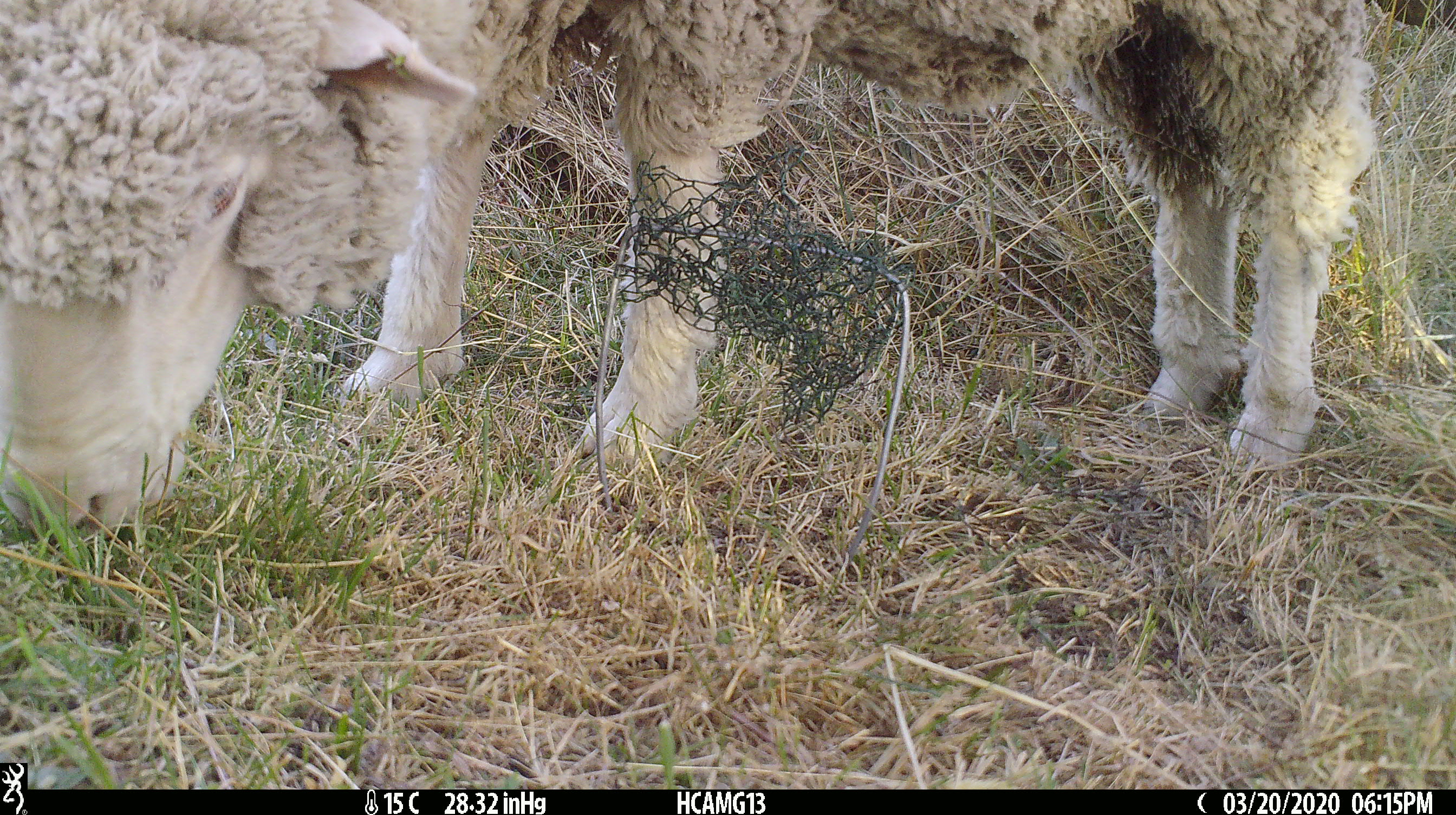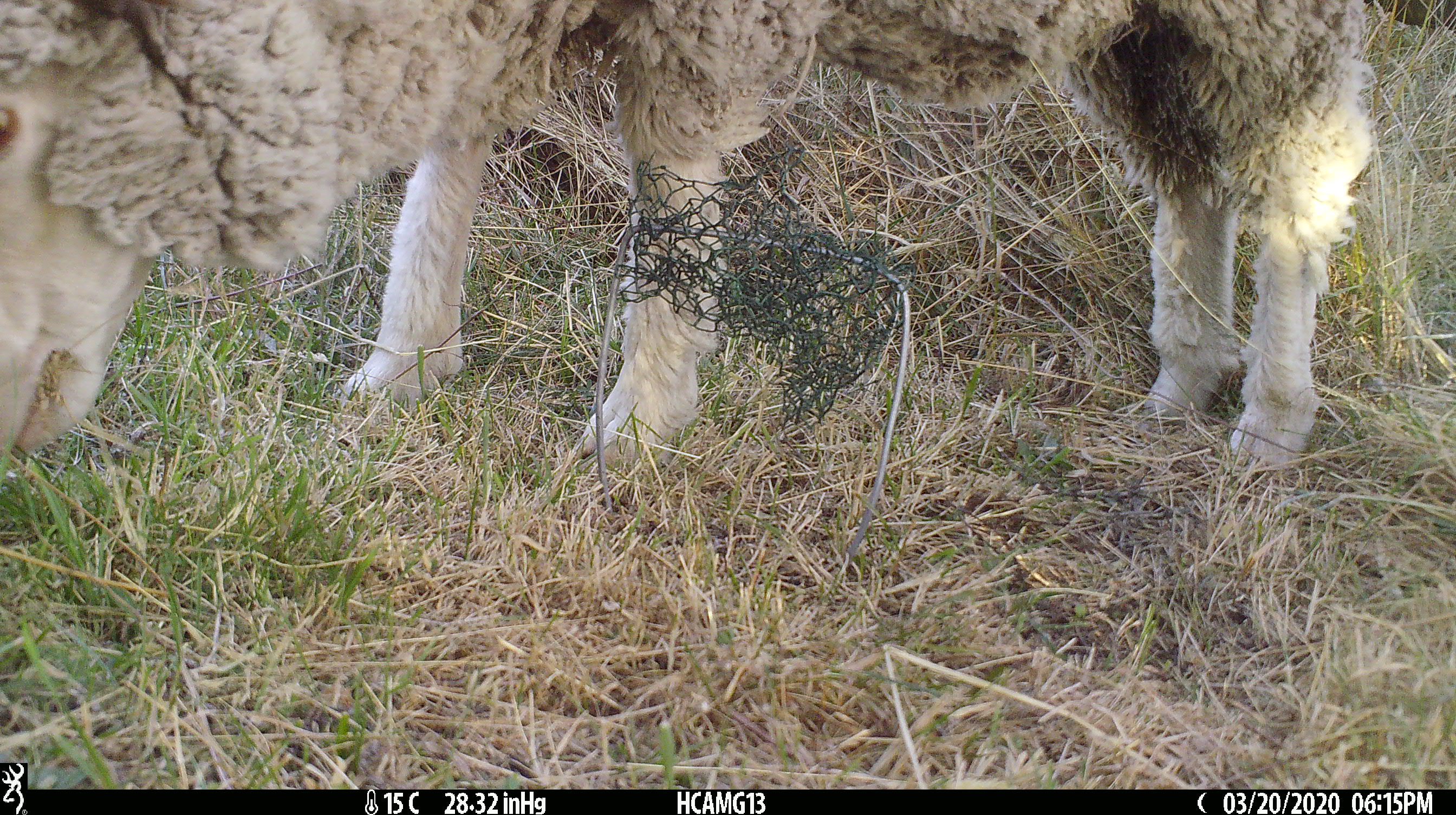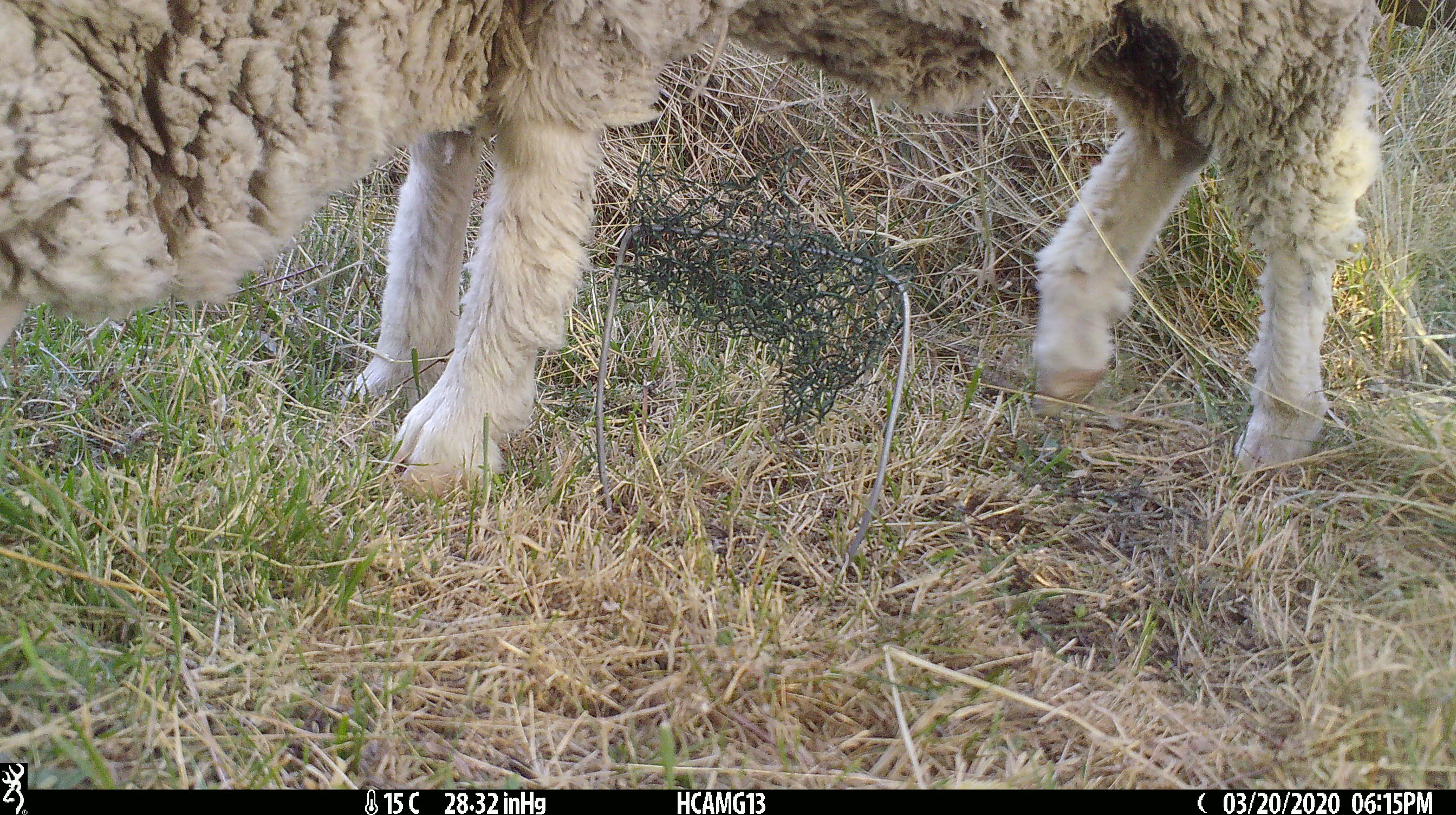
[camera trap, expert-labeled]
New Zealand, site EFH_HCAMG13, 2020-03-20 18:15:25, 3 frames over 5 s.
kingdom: Animalia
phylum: Chordata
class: Mammalia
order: Artiodactyla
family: Bovidae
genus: Ovis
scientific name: Ovis aries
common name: domestic sheep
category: sheep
Sheep (domestic sheep) (Ovis aries).